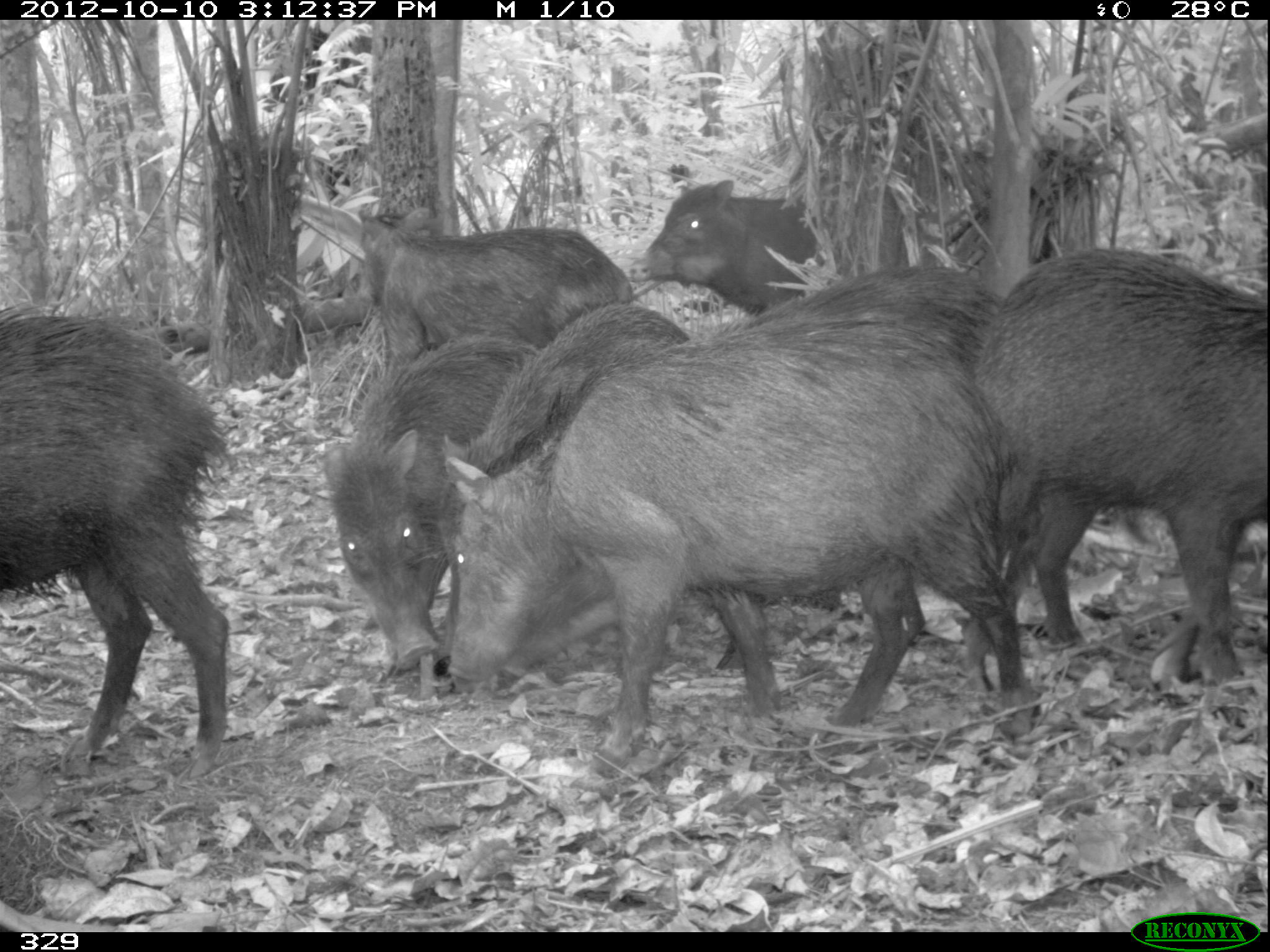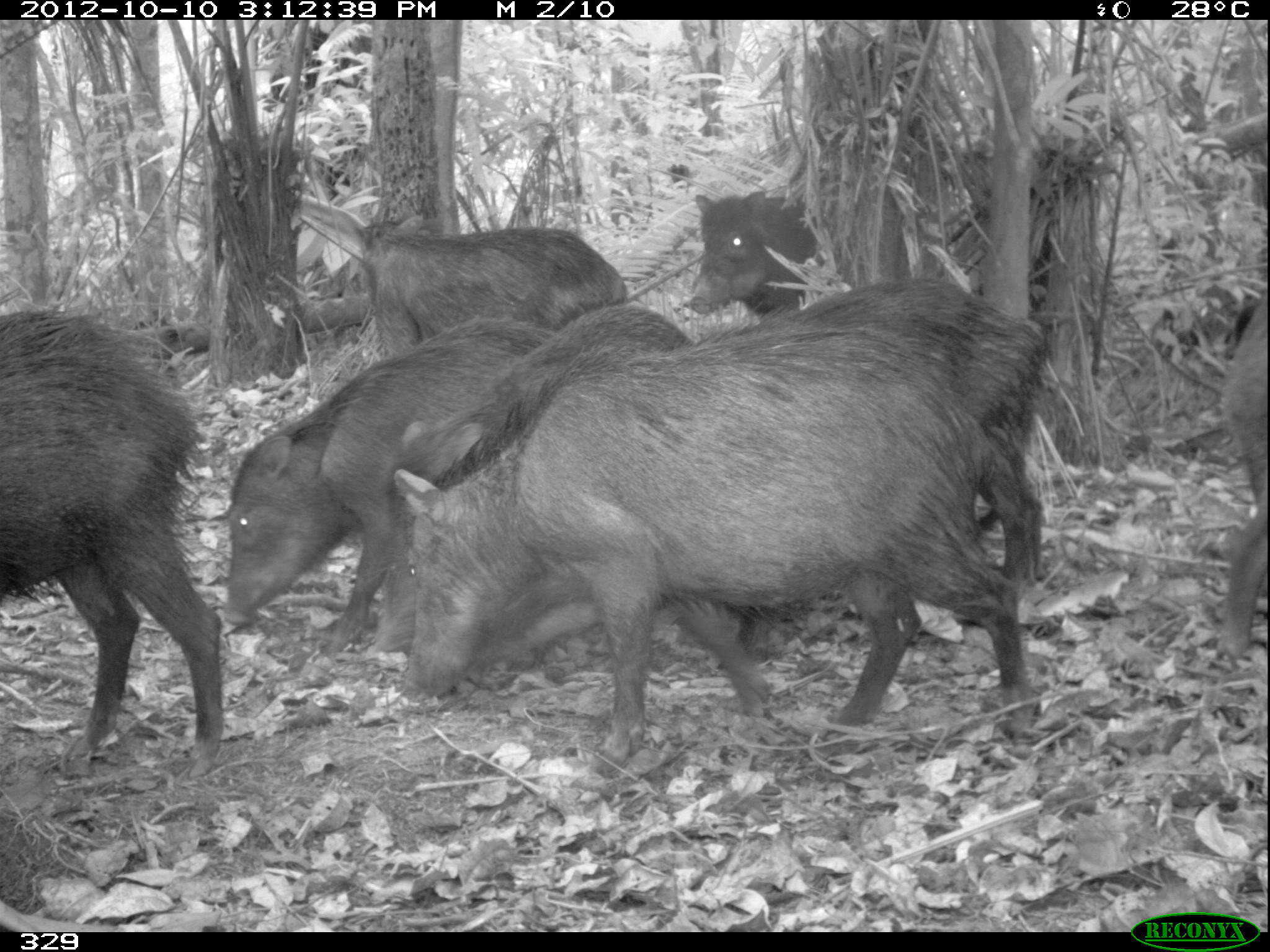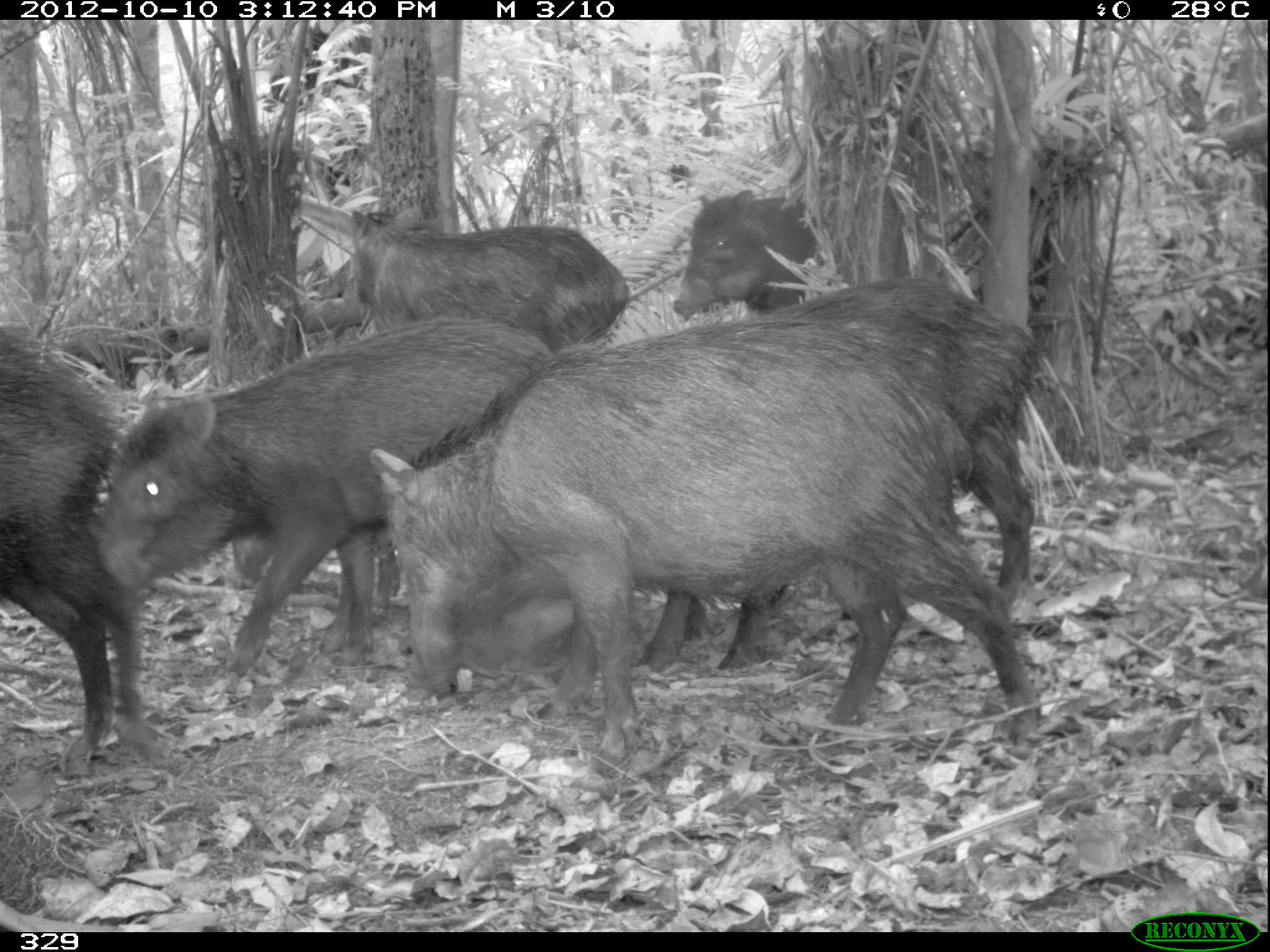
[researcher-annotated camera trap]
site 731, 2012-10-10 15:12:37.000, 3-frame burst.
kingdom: Animalia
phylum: Chordata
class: Mammalia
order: Artiodactyla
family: Tayassuidae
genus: Tayassu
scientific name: Tayassu pecari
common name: white-lipped peccary